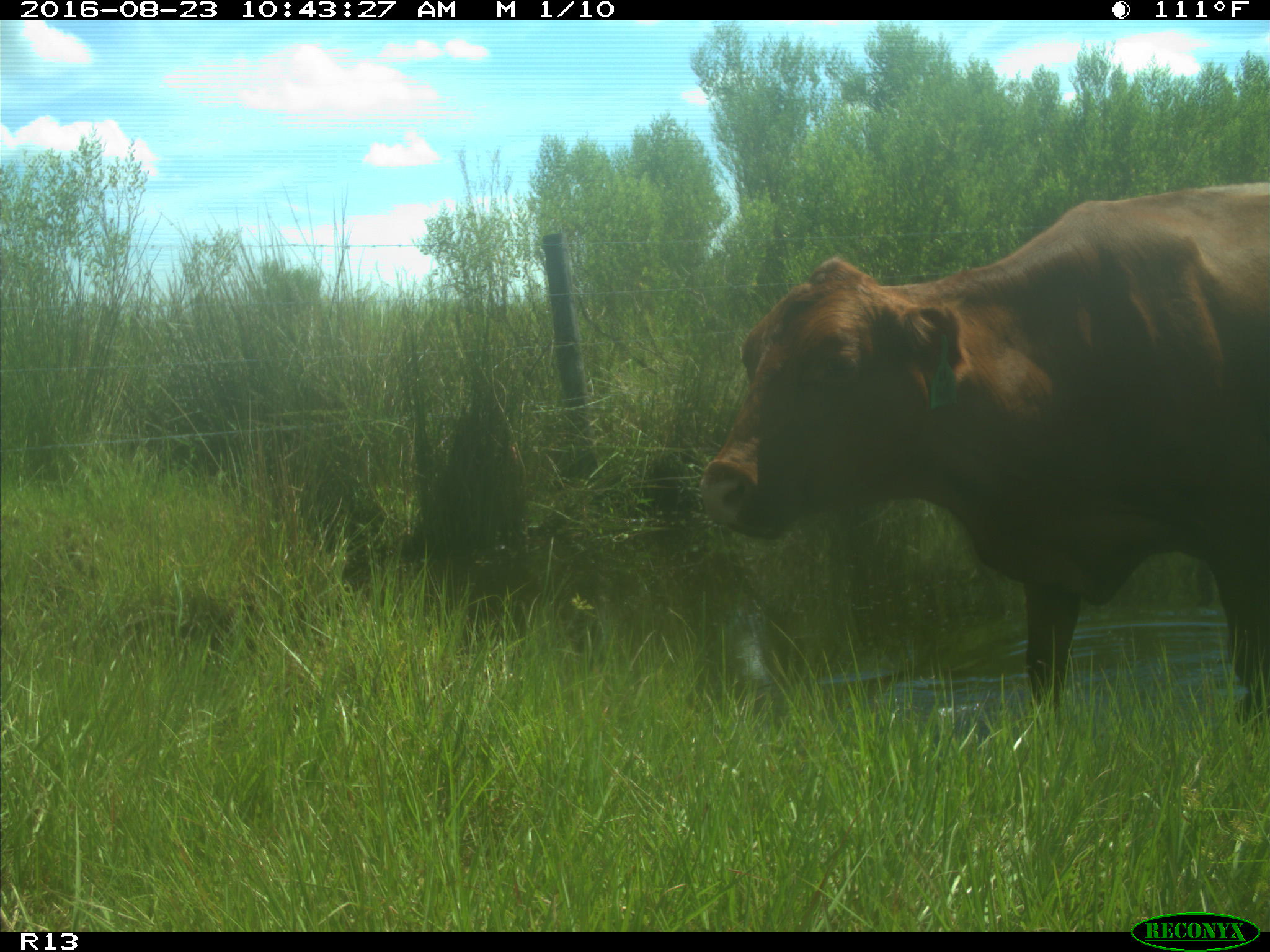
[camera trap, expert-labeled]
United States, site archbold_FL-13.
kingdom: Animalia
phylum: Chordata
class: Mammalia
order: Artiodactyla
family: Bovidae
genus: Bos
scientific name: Bos taurus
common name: domestic cow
Bos taurus (domestic cow).